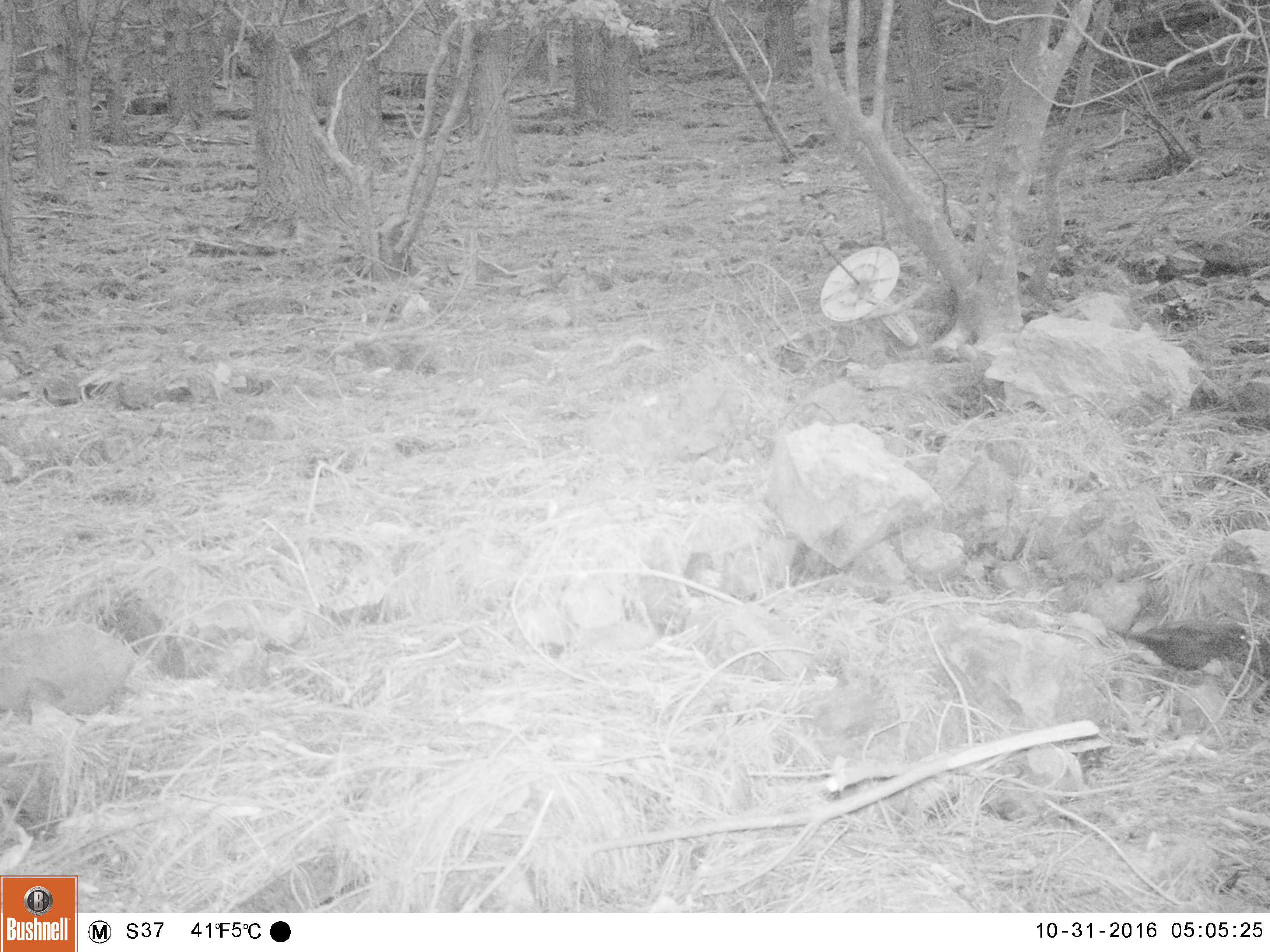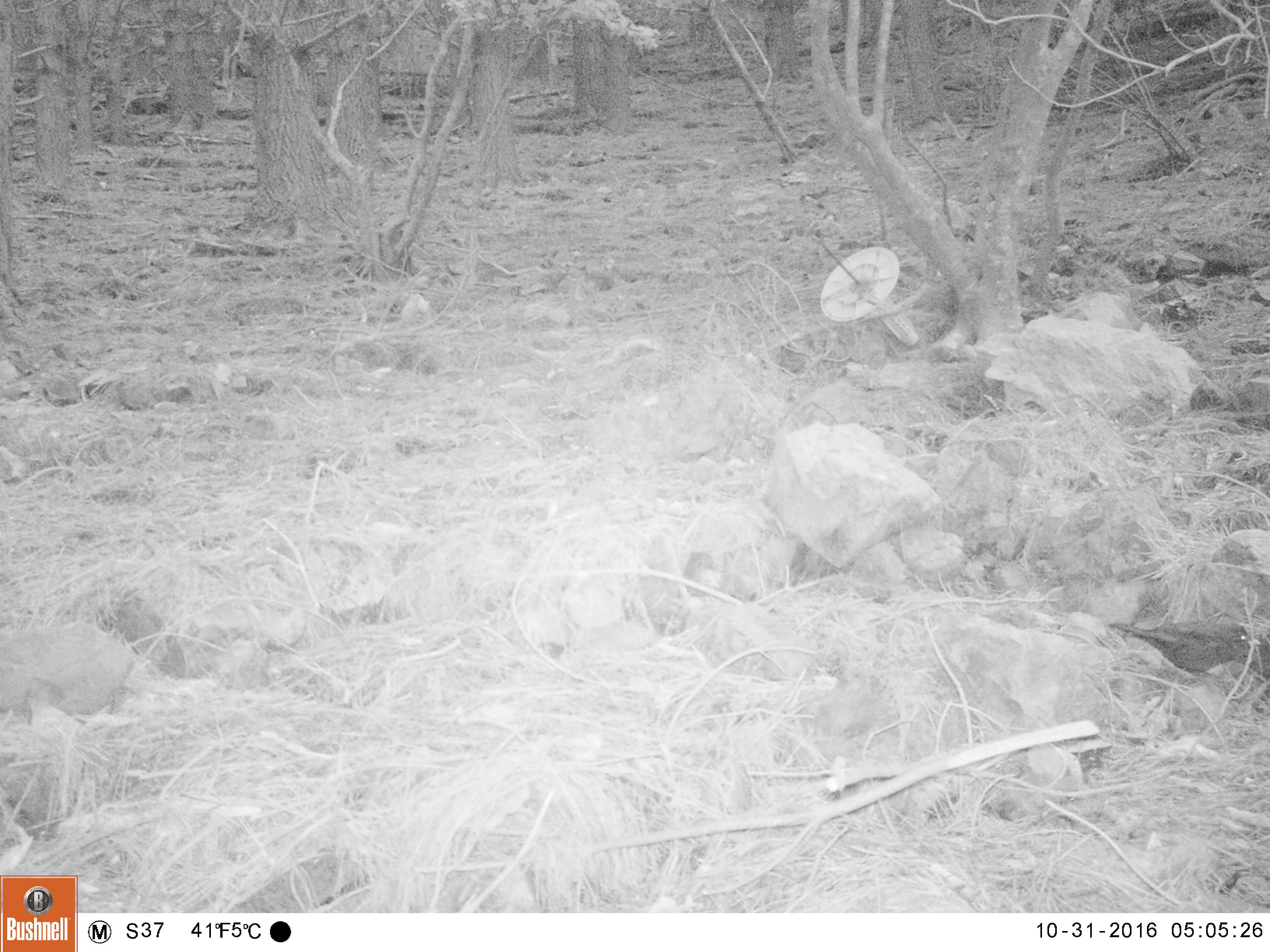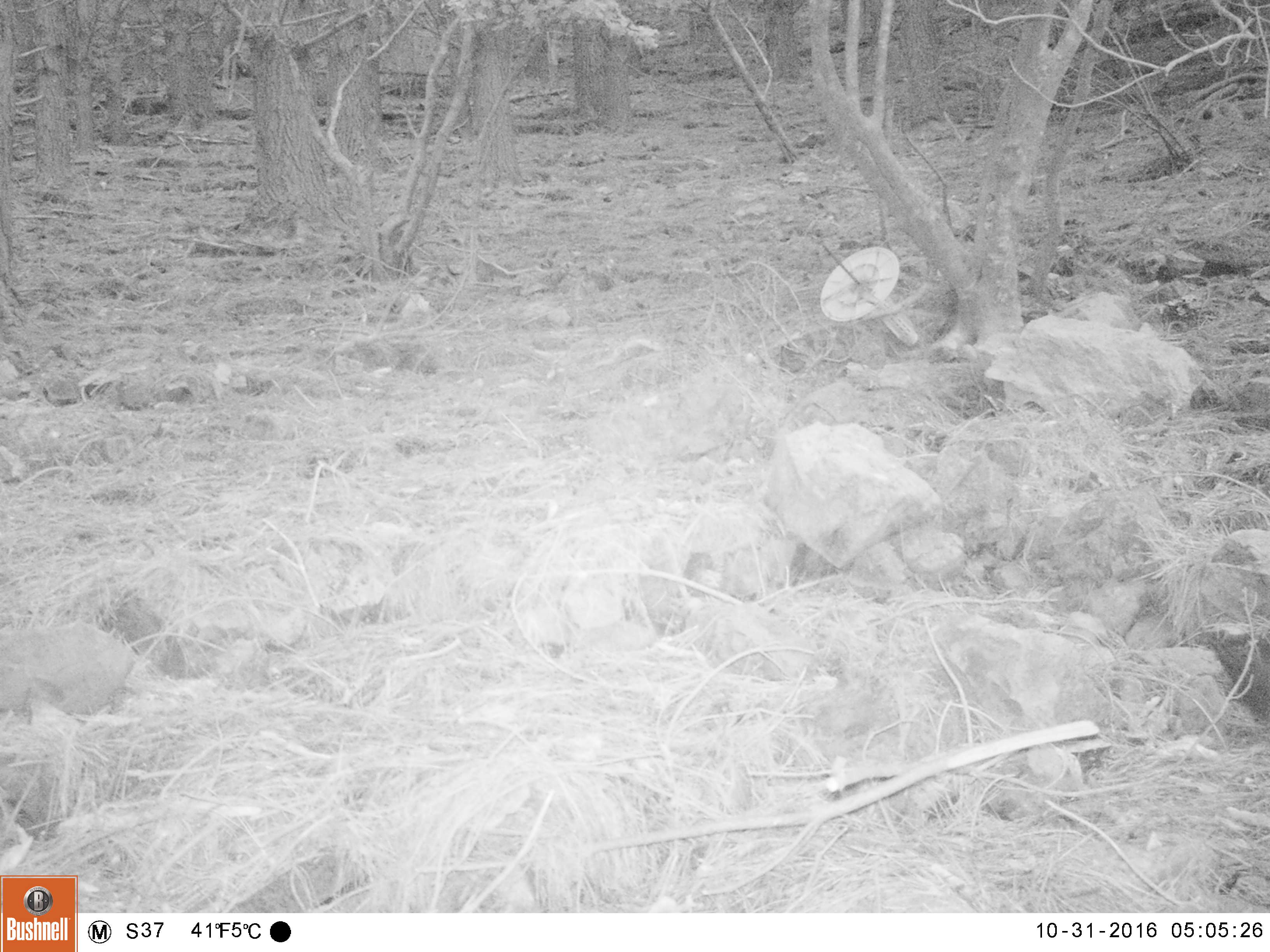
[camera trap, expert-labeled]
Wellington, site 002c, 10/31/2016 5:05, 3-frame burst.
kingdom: Animalia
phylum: Chordata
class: Aves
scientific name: Aves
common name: bird